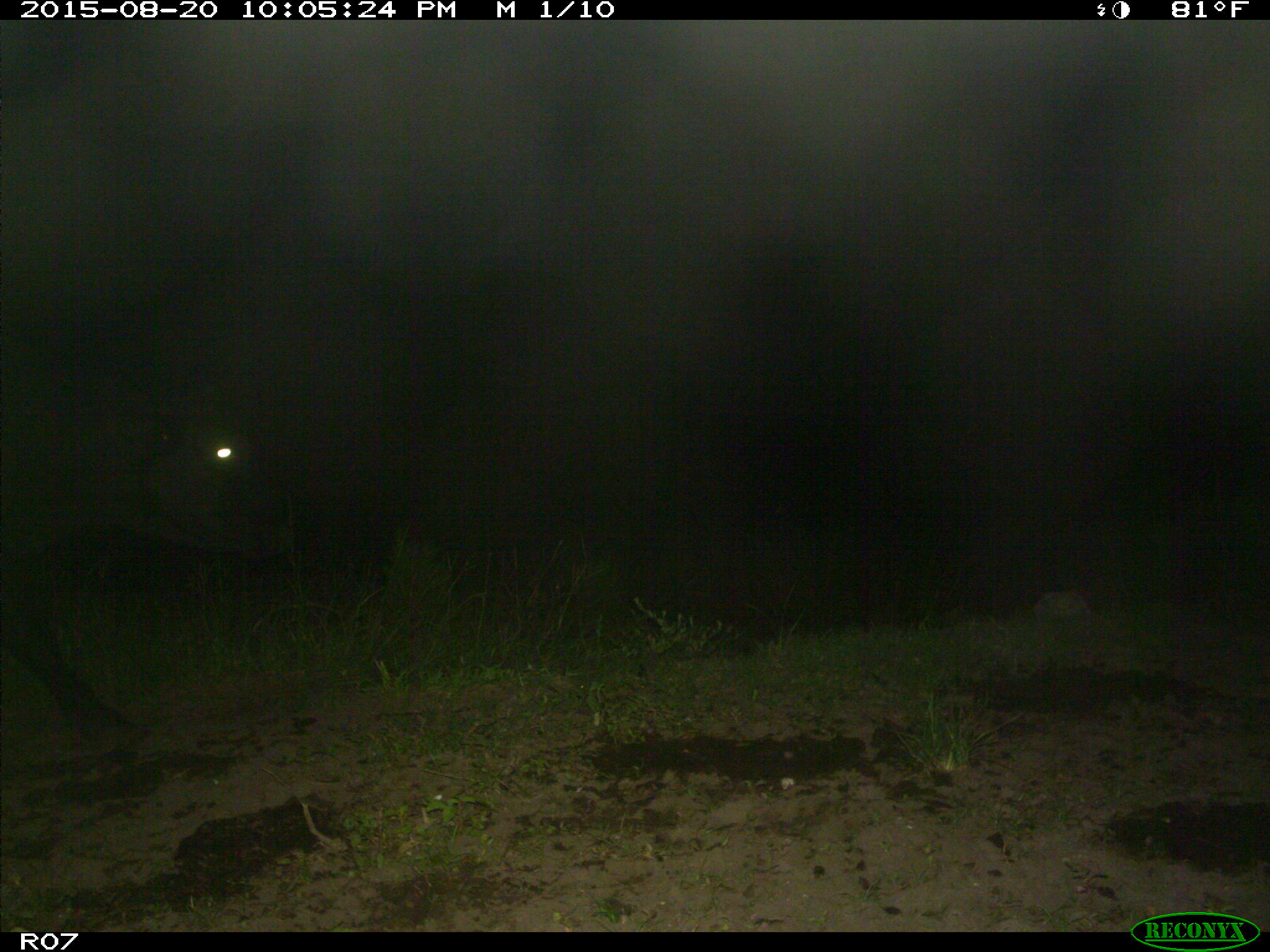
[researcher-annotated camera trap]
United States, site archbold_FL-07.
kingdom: Animalia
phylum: Chordata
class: Mammalia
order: Artiodactyla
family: Bovidae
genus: Bos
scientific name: Bos taurus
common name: domestic cow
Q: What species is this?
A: Bos taurus (domestic cow).